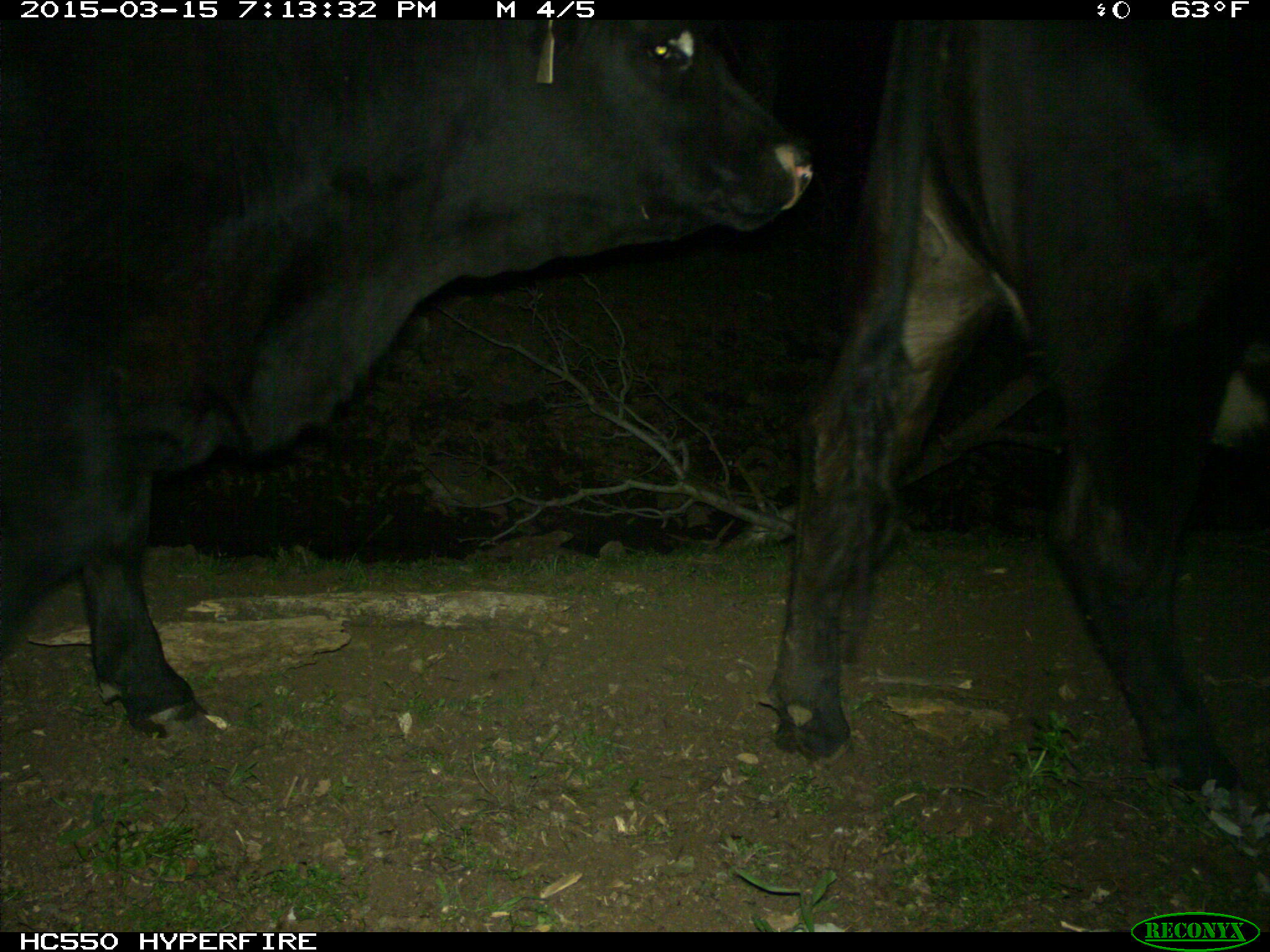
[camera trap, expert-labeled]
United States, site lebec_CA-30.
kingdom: Animalia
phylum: Chordata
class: Mammalia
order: Artiodactyla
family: Bovidae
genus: Bos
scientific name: Bos taurus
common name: domestic cow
Bos taurus (domestic cow).